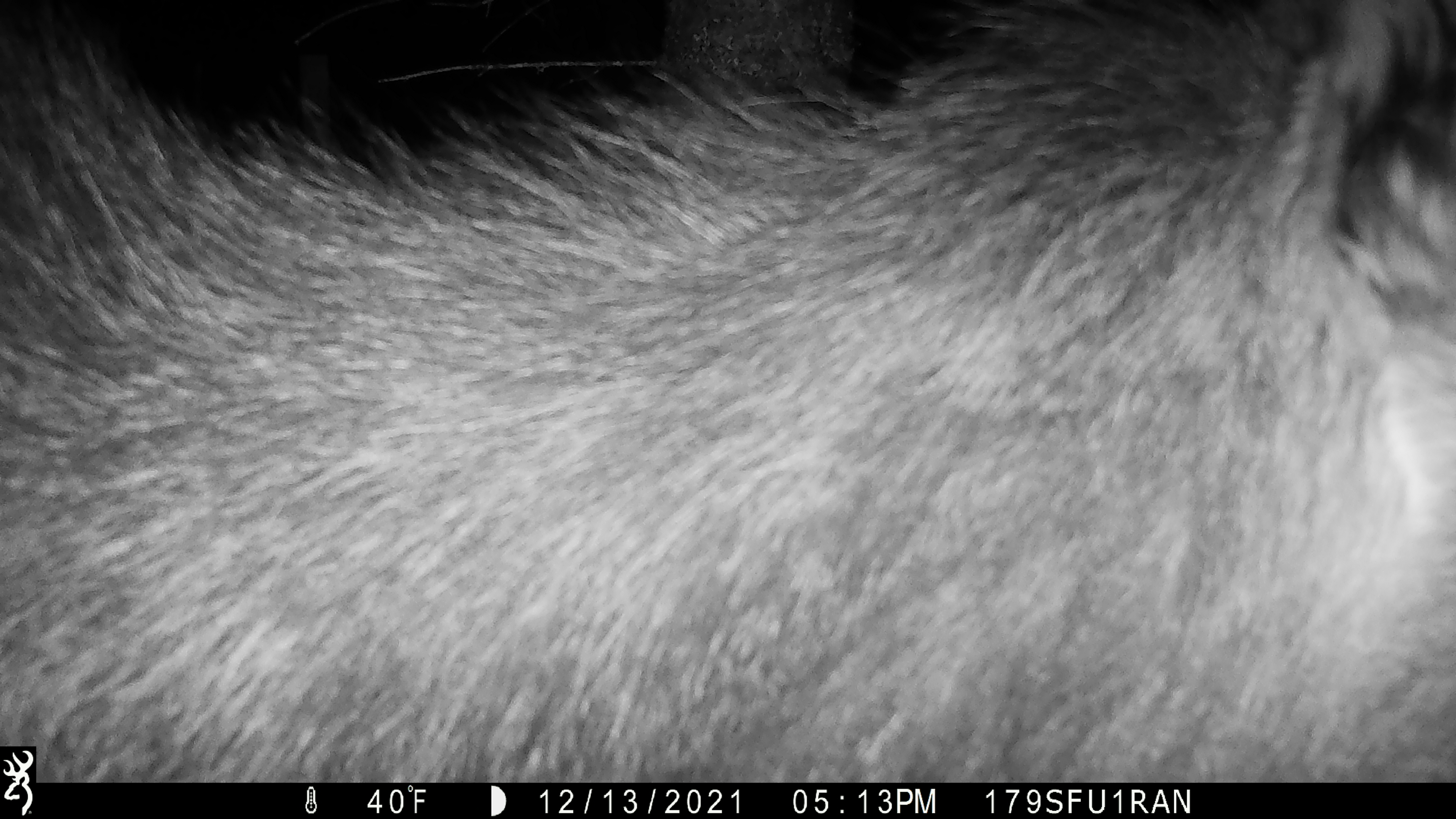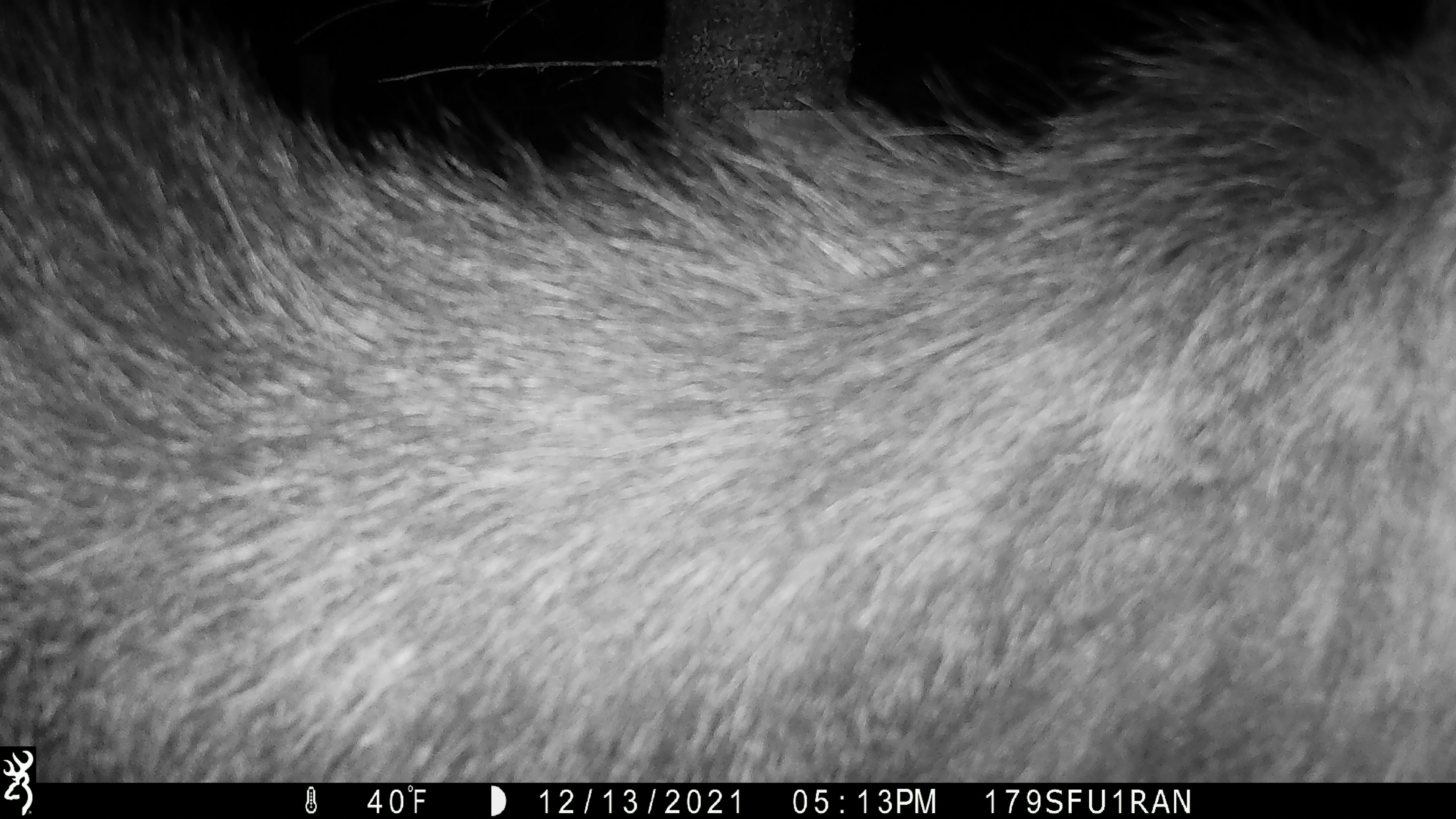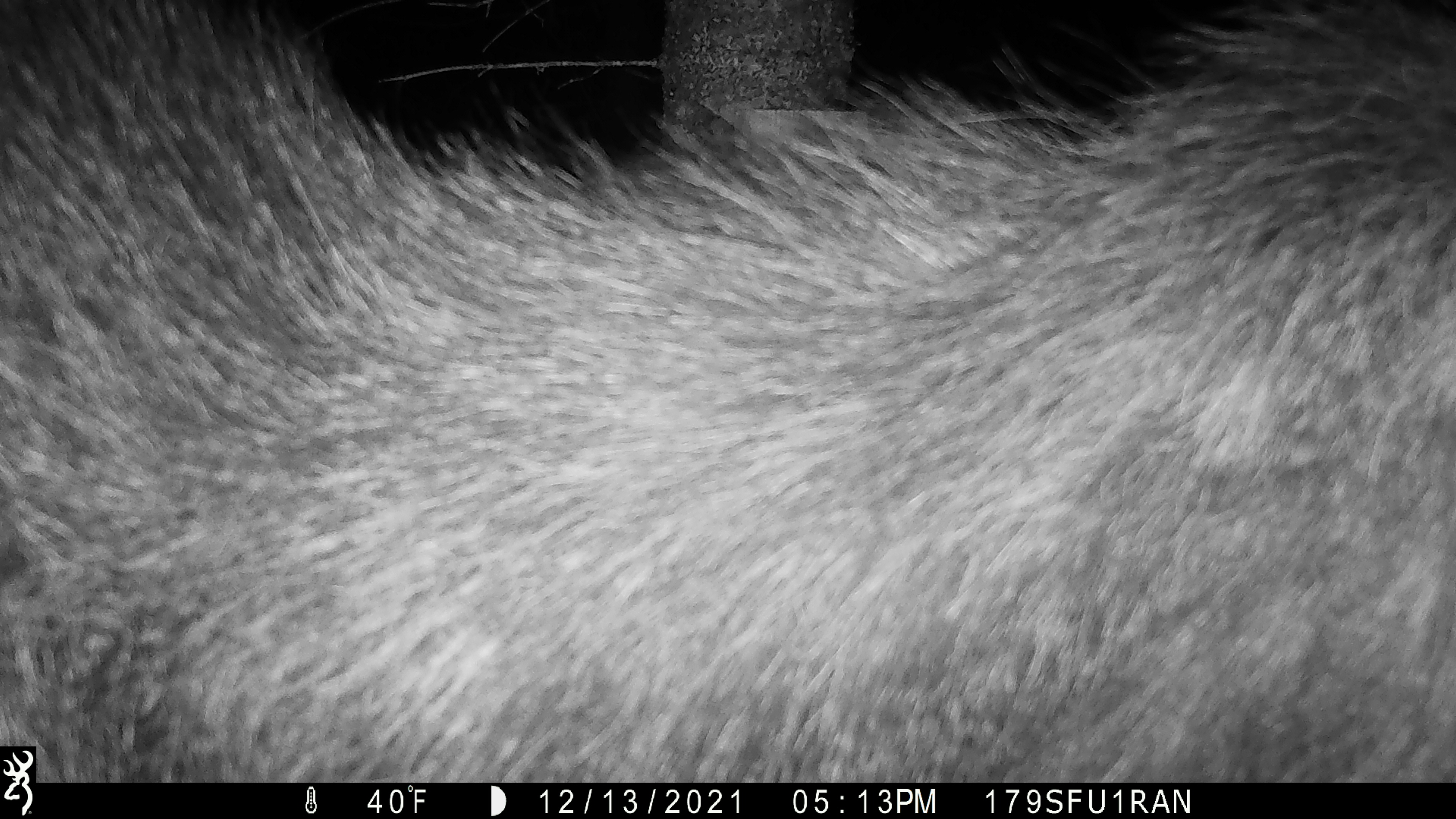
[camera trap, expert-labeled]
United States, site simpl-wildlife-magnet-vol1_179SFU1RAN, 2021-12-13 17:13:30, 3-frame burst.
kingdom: Animalia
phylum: Chordata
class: Mammalia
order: Artiodactyla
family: Cervidae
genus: Alces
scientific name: Alces alces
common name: moose